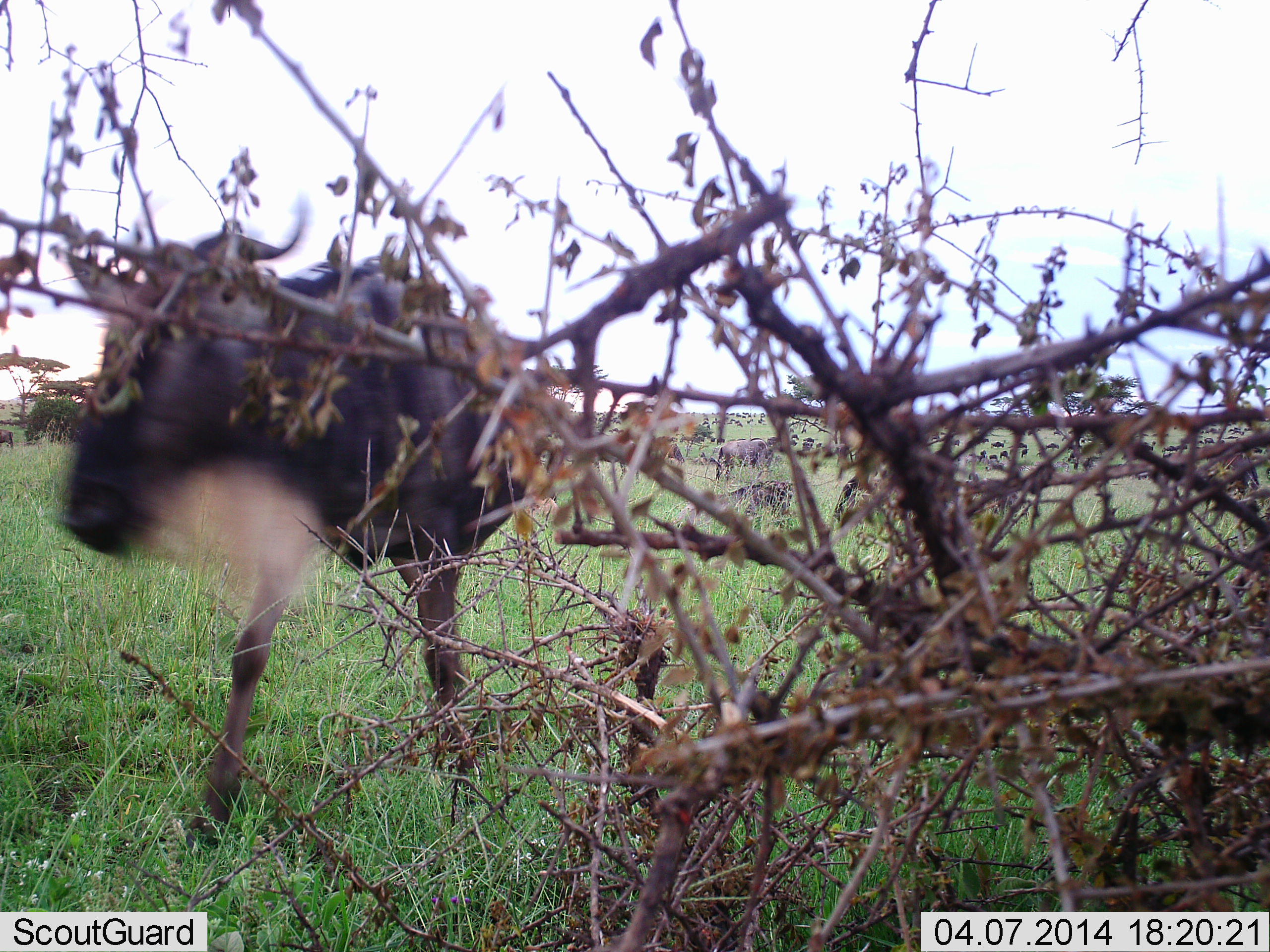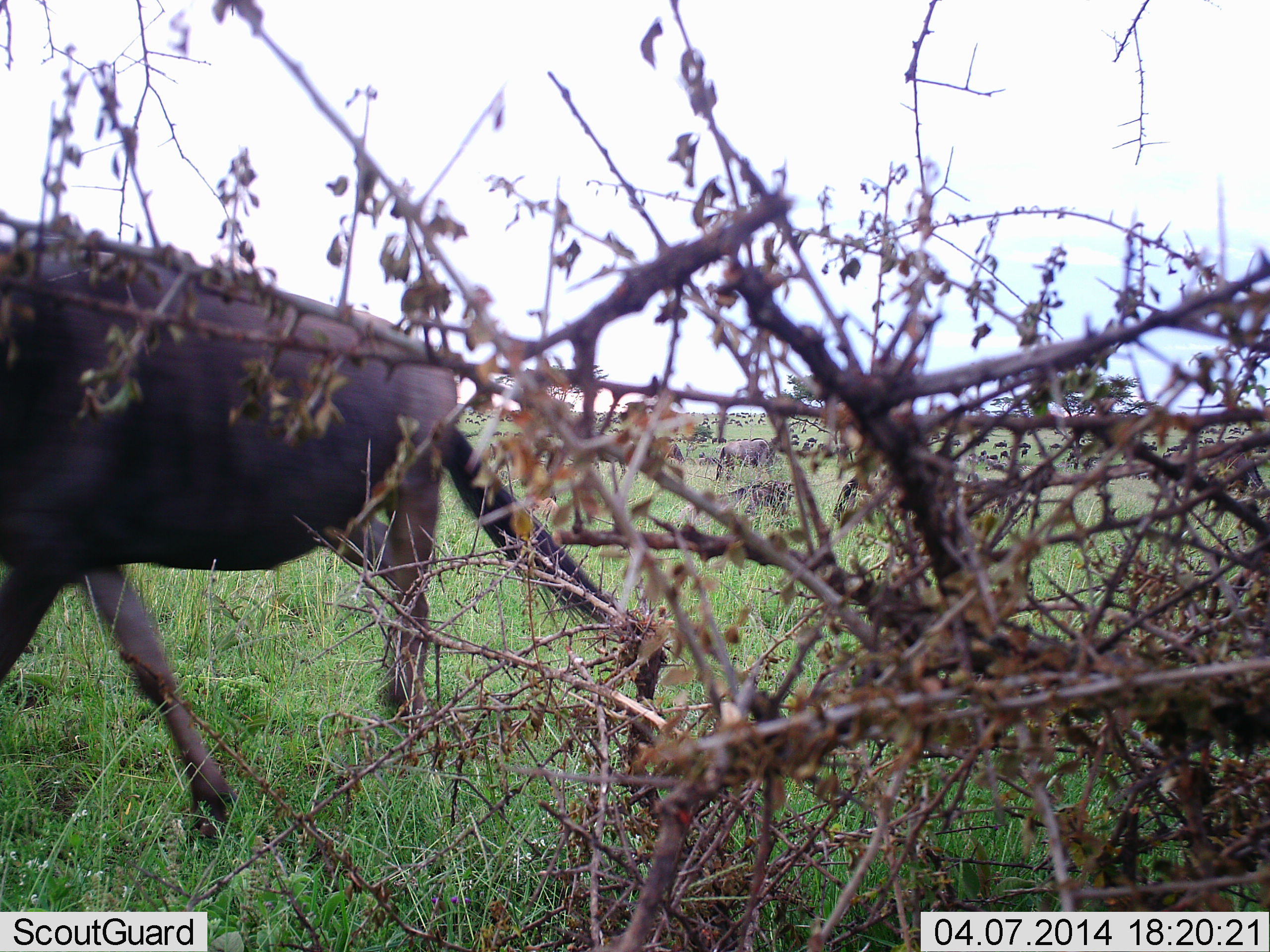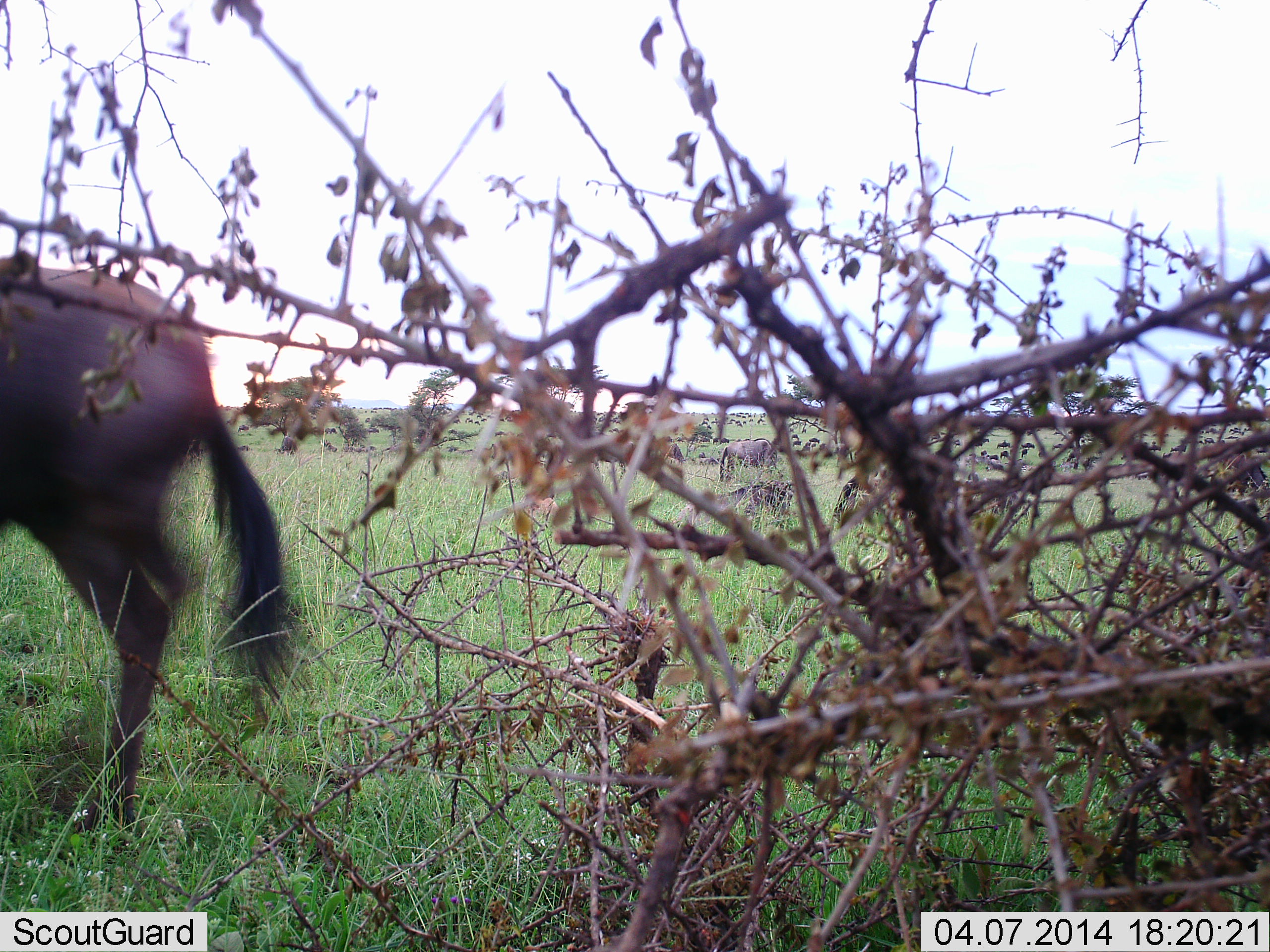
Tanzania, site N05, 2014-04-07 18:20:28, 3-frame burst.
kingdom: Animalia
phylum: Chordata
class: Mammalia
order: Artiodactyla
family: Bovidae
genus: Connochaetes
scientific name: Connochaetes taurinus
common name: blue wildebeest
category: wildebeest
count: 11-50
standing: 30%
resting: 0%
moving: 100%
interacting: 0%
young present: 0%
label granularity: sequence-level